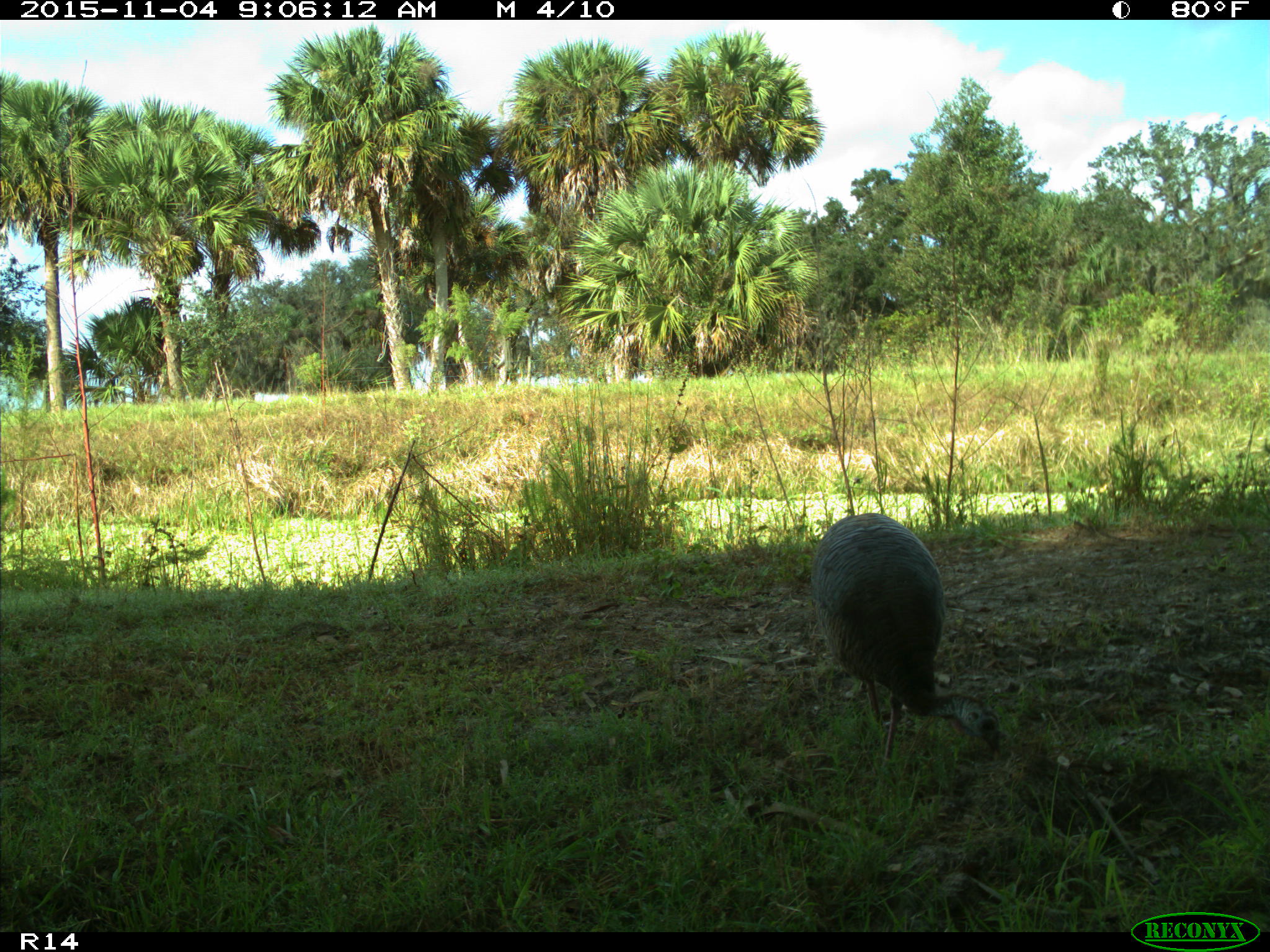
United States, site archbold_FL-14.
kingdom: Animalia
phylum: Chordata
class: Aves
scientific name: Aves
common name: birds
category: unidentified bird